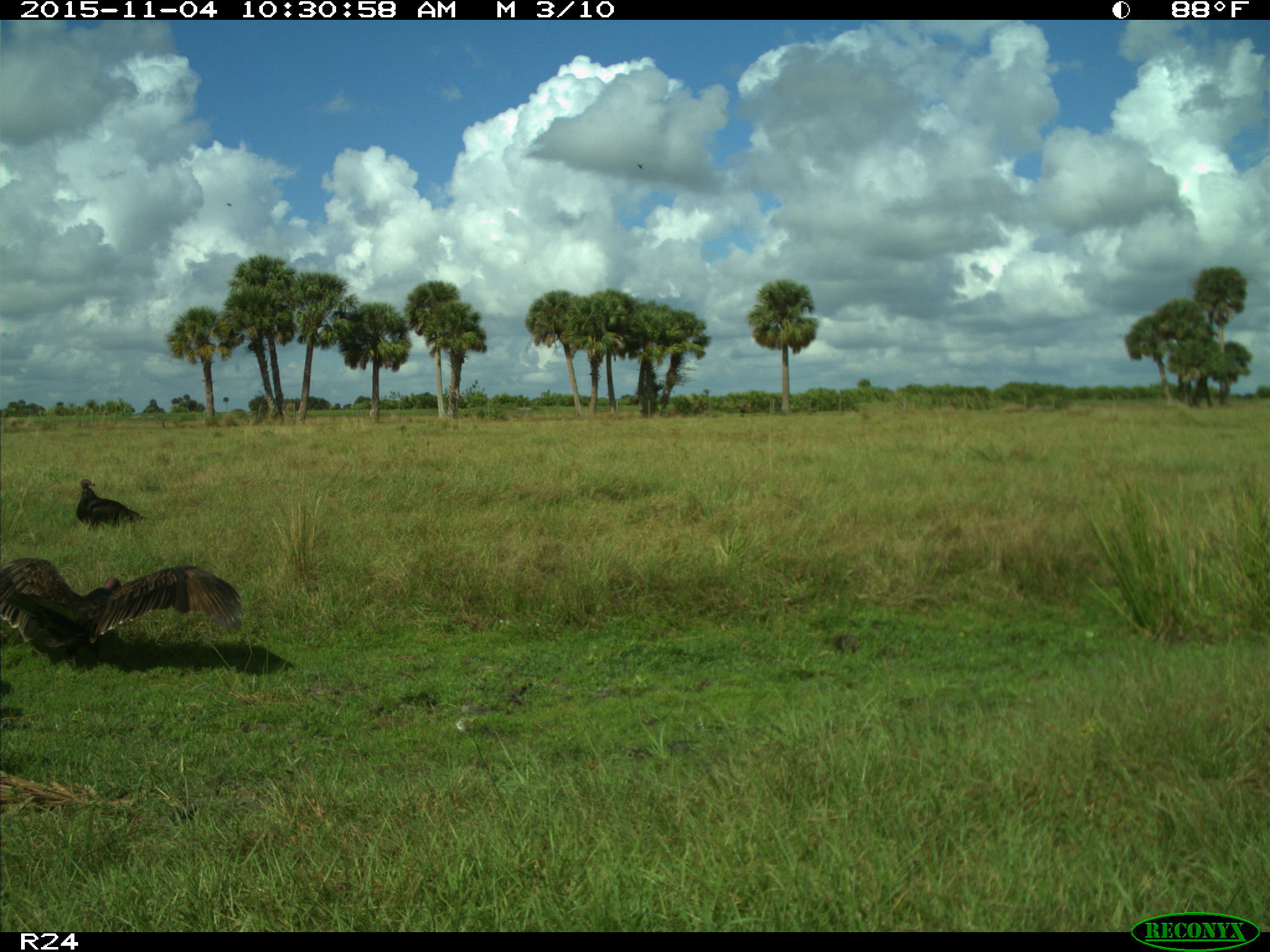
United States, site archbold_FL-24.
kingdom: Animalia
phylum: Chordata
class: Aves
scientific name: Aves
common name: birds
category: unidentified bird